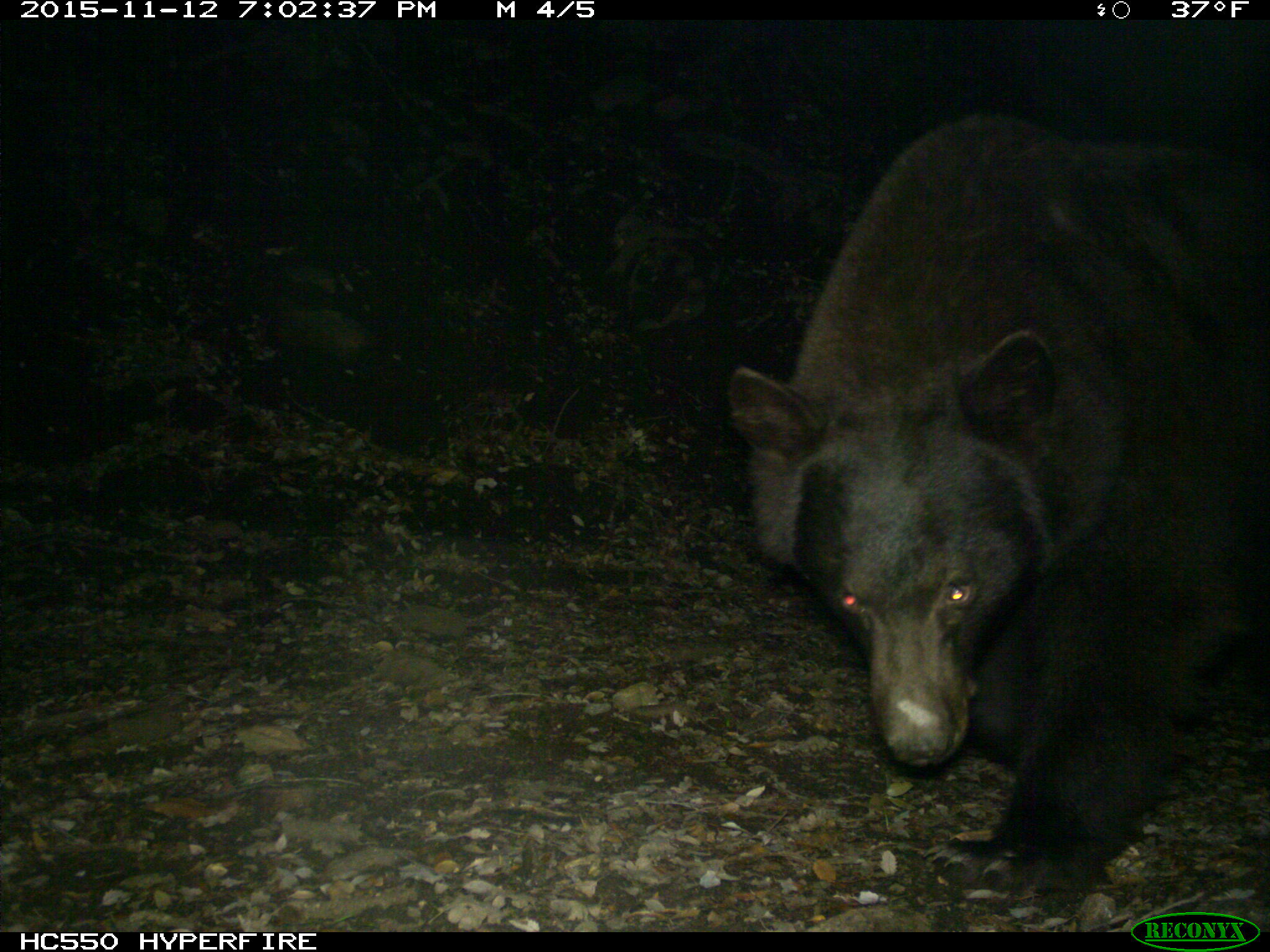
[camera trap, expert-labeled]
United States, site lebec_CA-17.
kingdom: Animalia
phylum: Chordata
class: Mammalia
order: Carnivora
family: Ursidae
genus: Ursus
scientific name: Ursus americanus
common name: american black bear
Ursus americanus (american black bear).